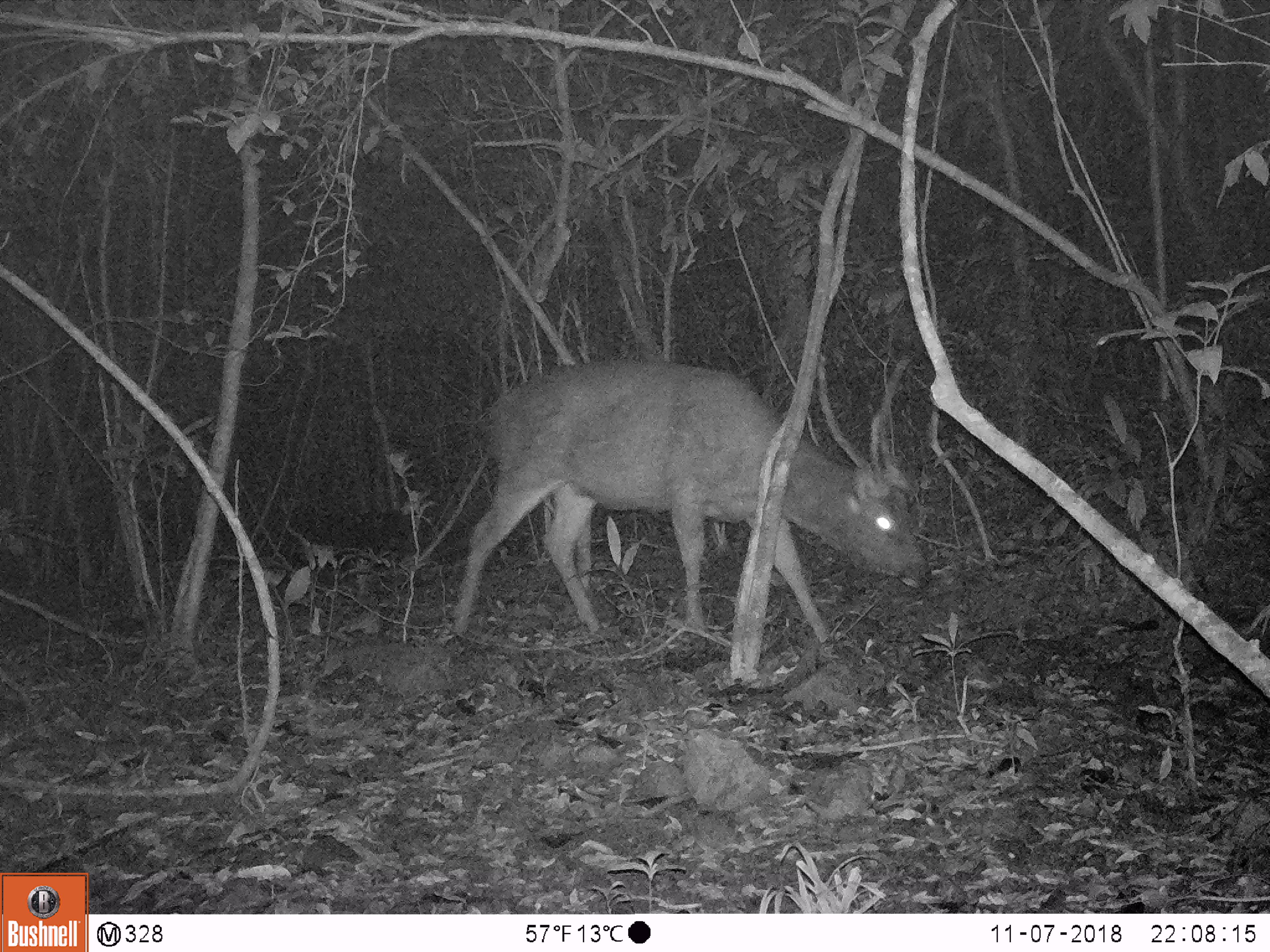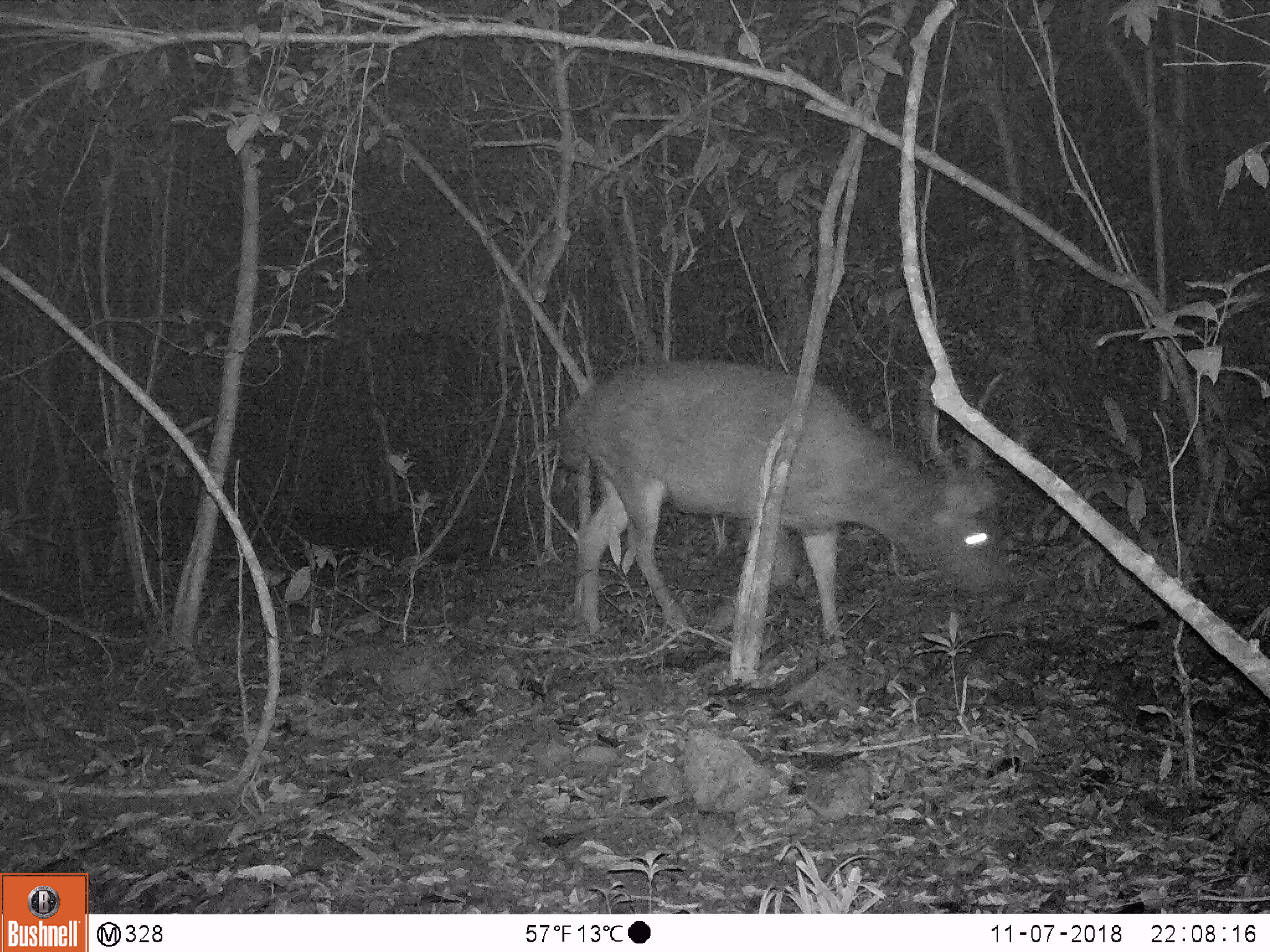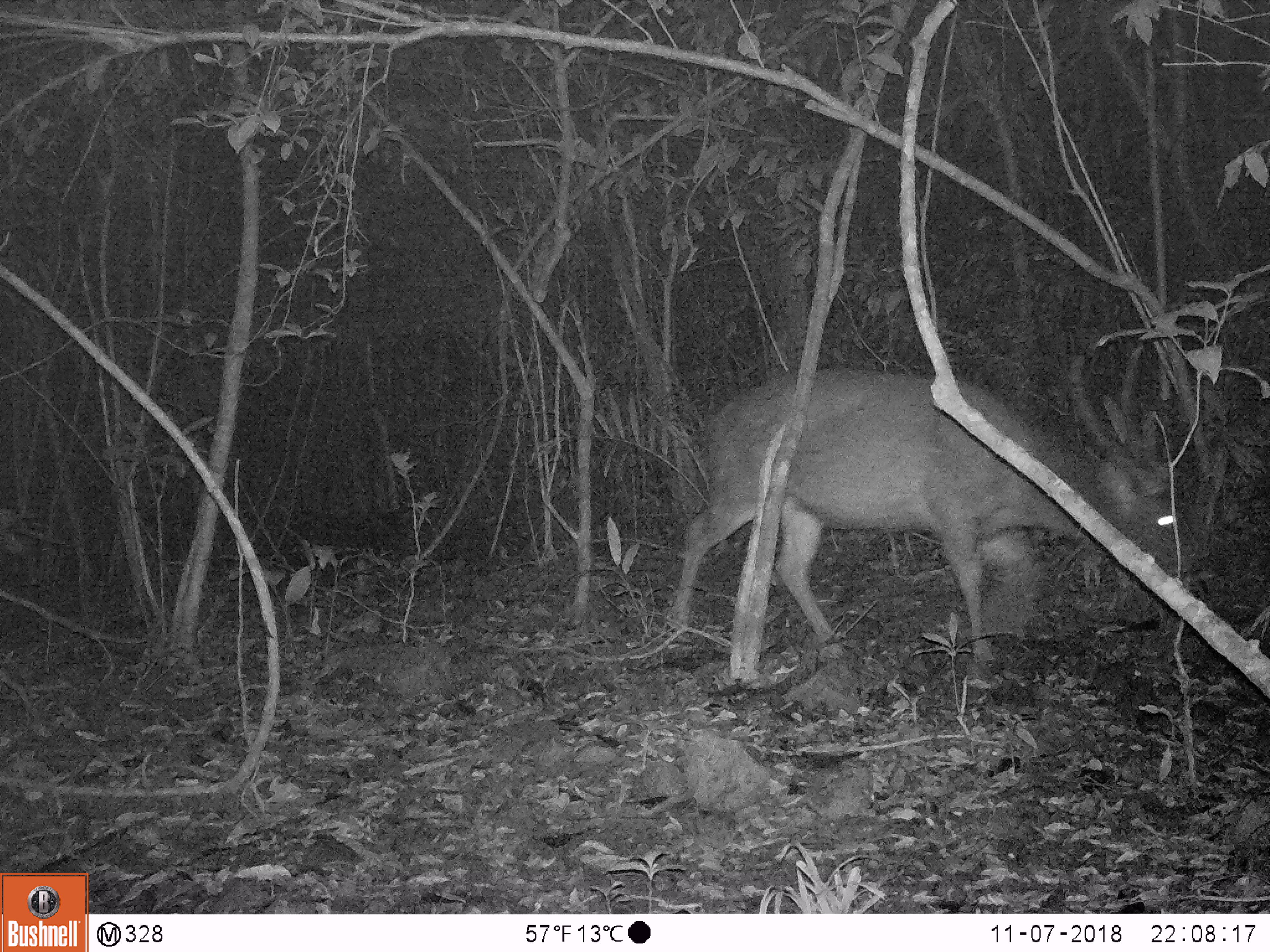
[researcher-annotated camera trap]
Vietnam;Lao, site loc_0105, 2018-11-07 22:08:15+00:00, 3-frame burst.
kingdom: Animalia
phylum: Chordata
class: Mammalia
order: Artiodactyla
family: Cervidae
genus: Rusa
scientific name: Rusa unicolor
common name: sambar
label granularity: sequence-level